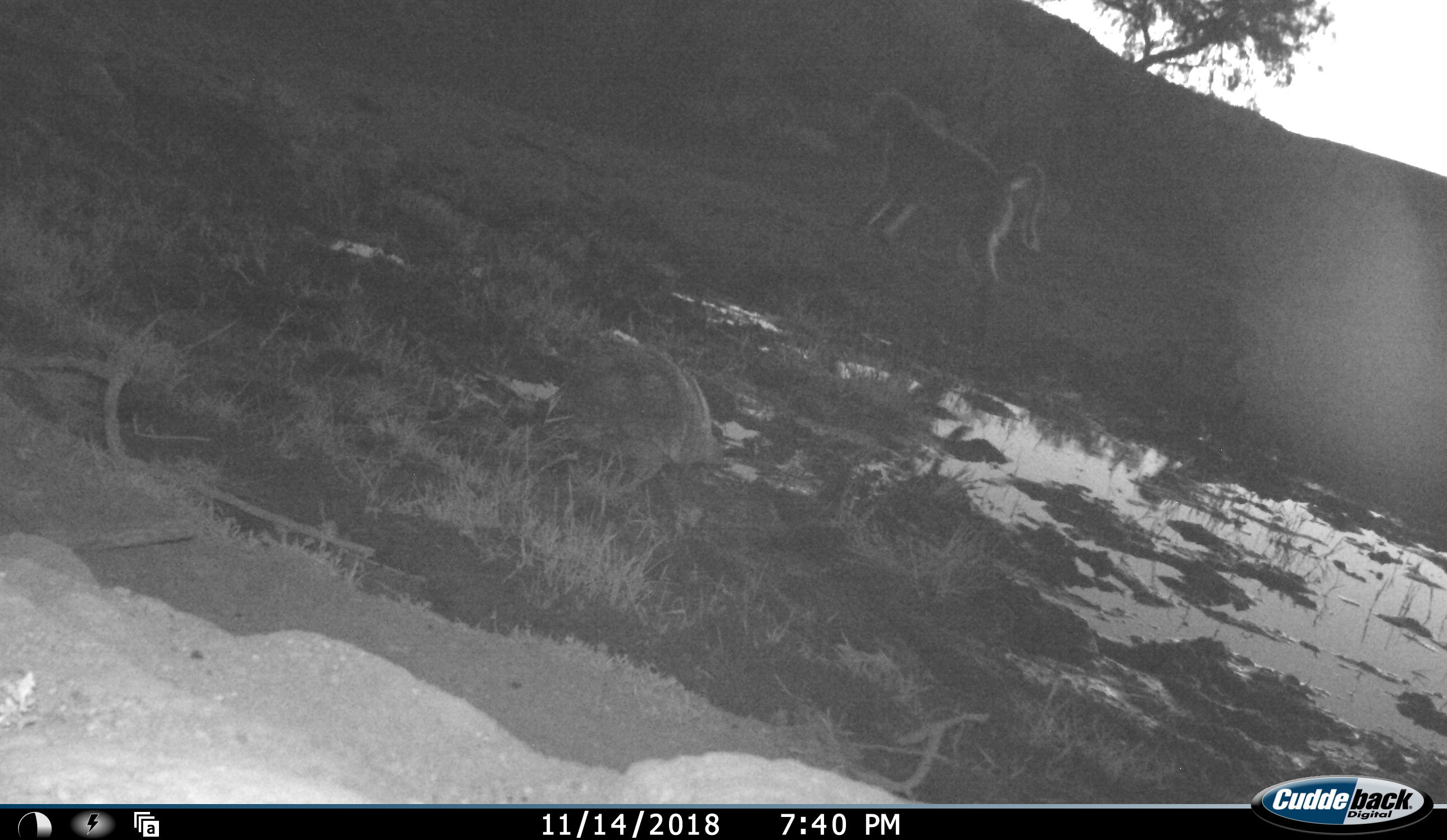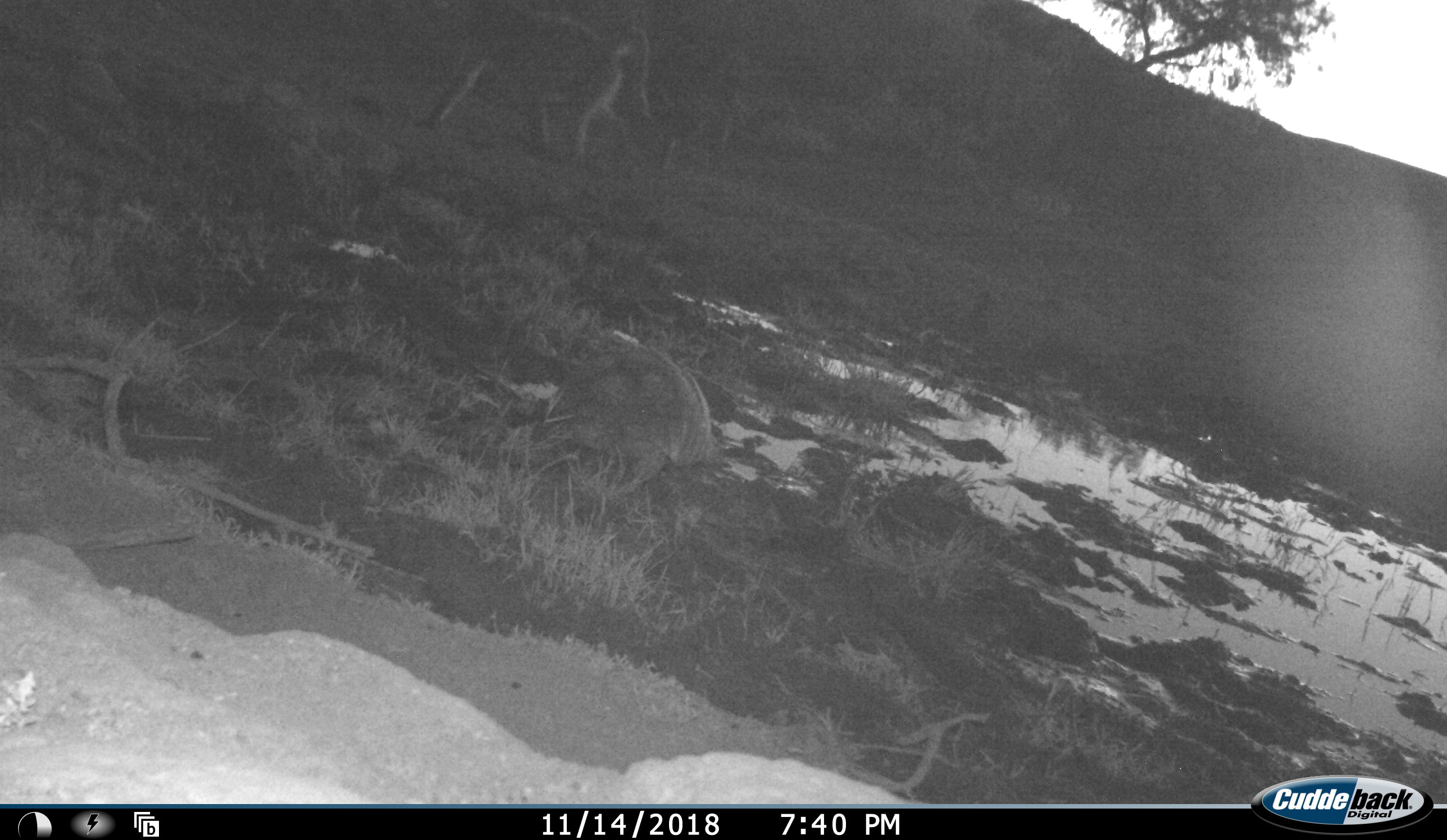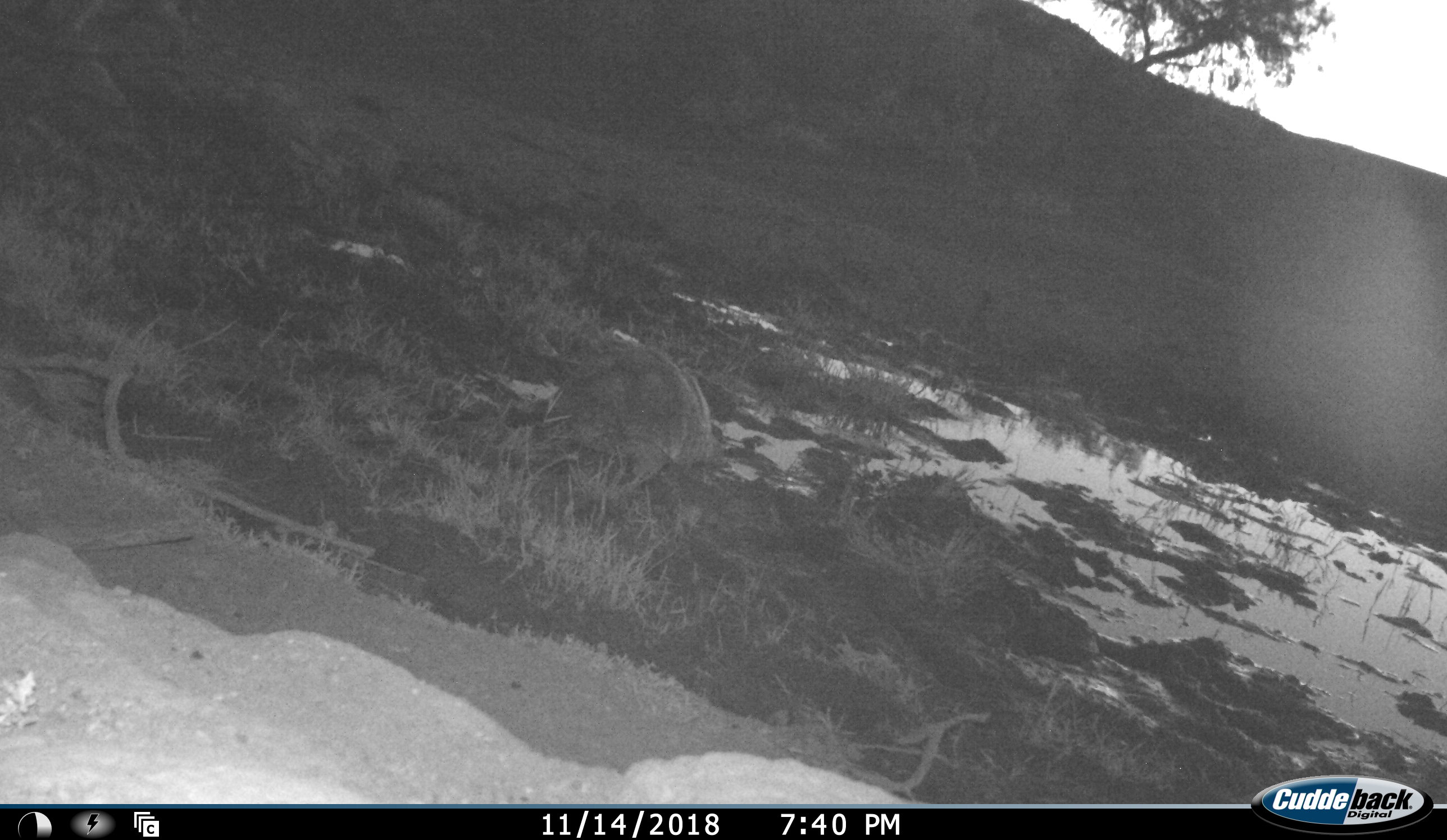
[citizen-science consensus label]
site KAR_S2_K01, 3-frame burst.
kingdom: Animalia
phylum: Chordata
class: Mammalia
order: Primates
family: Cercopithecidae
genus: Papio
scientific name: Papio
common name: baboon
Baboon (Papio), count 1. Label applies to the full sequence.